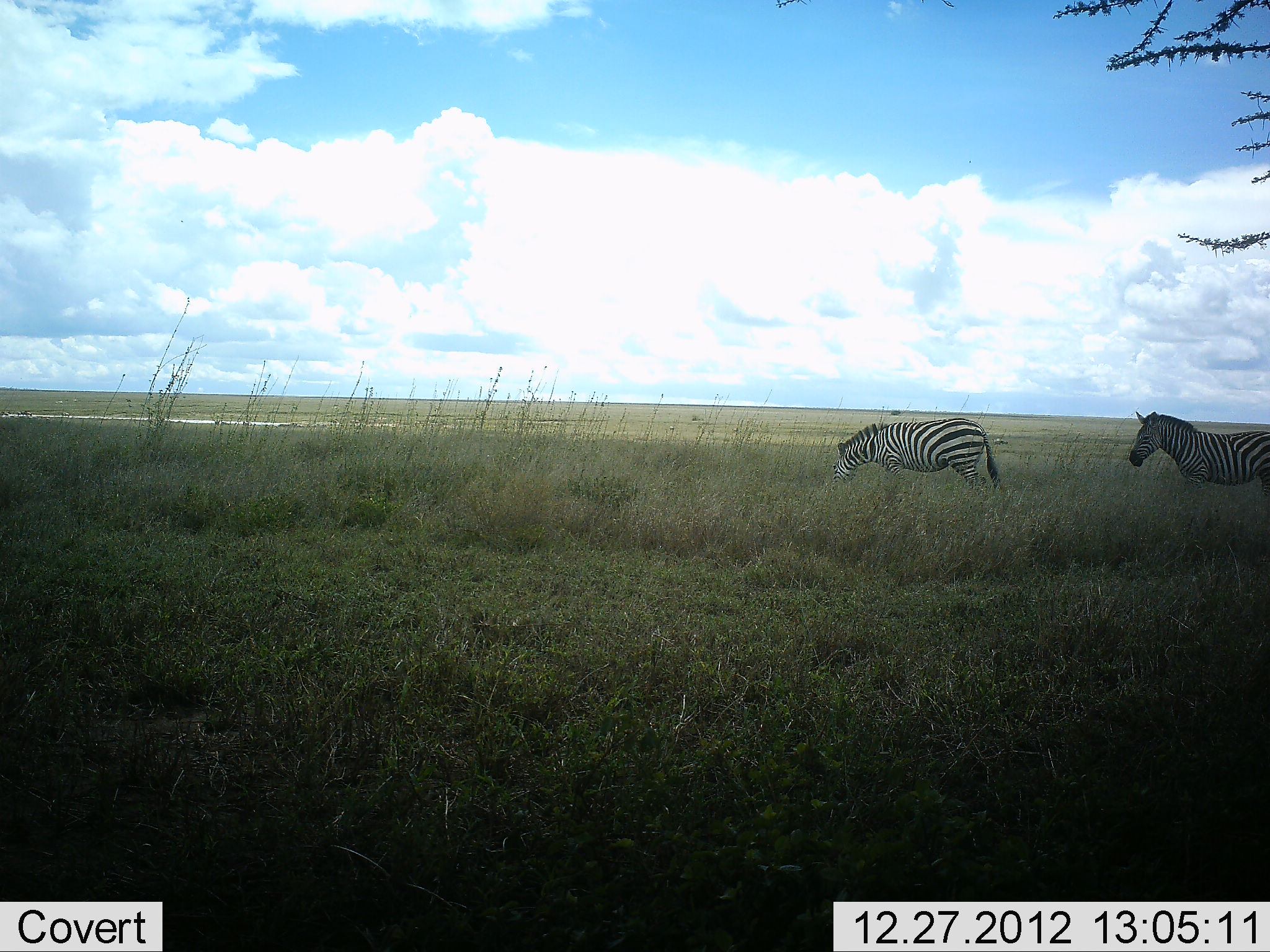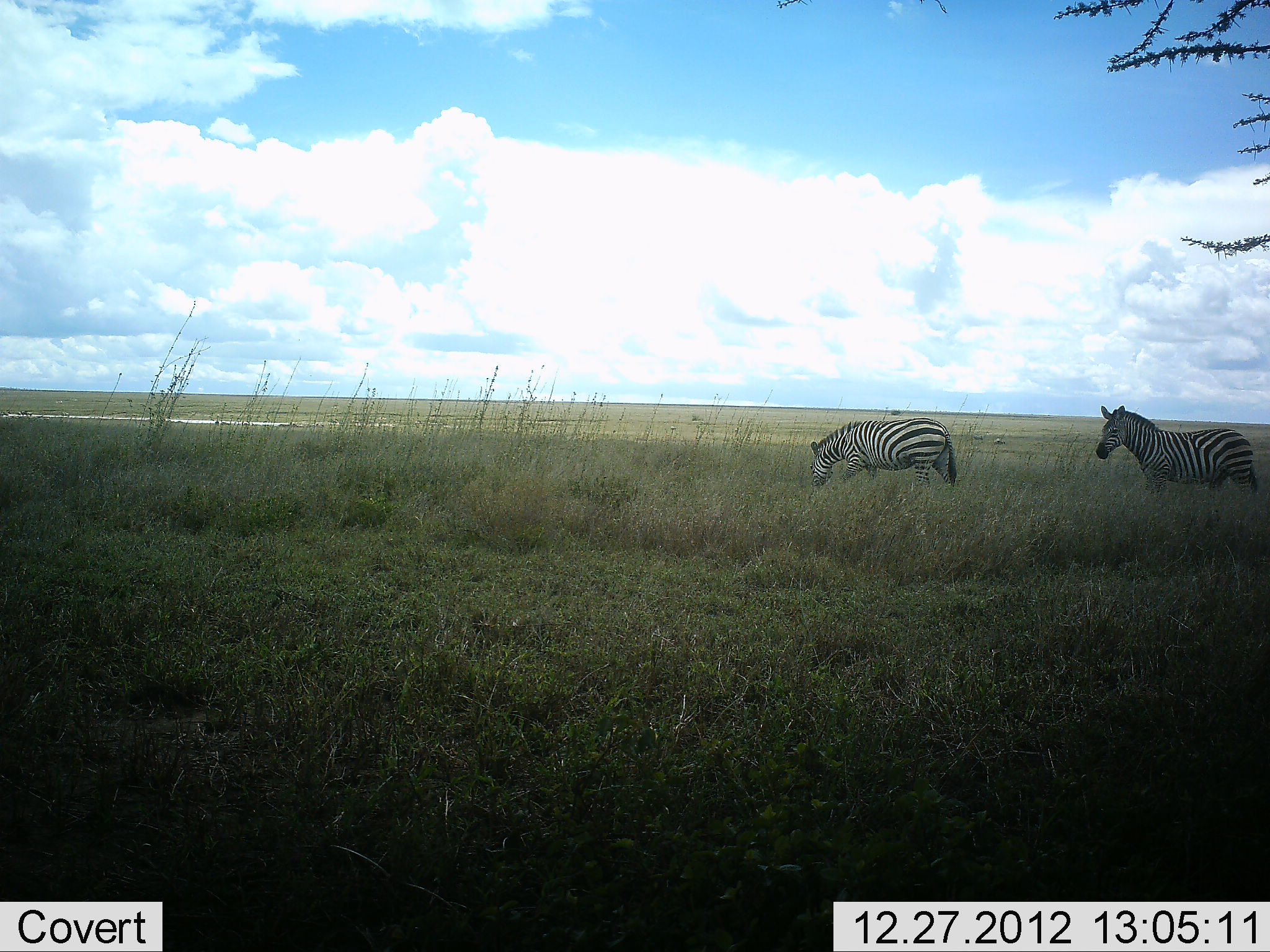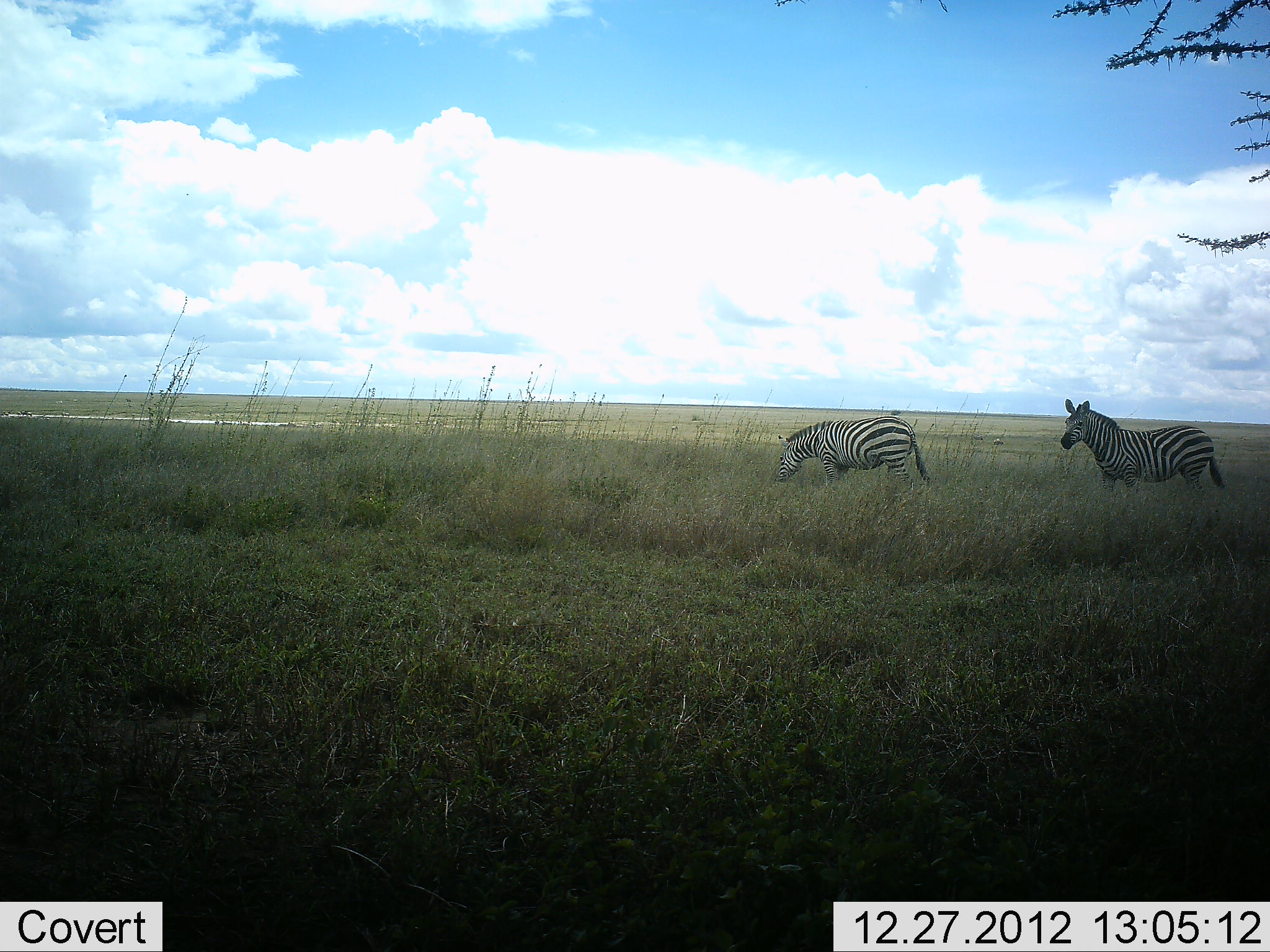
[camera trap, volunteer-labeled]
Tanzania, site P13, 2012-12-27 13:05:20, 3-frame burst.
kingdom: Animalia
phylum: Chordata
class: Mammalia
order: Perissodactyla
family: Equidae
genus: Equus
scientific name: Equus quagga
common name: plains zebra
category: zebra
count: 2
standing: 15%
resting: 0%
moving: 85%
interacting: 0%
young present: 0%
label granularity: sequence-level